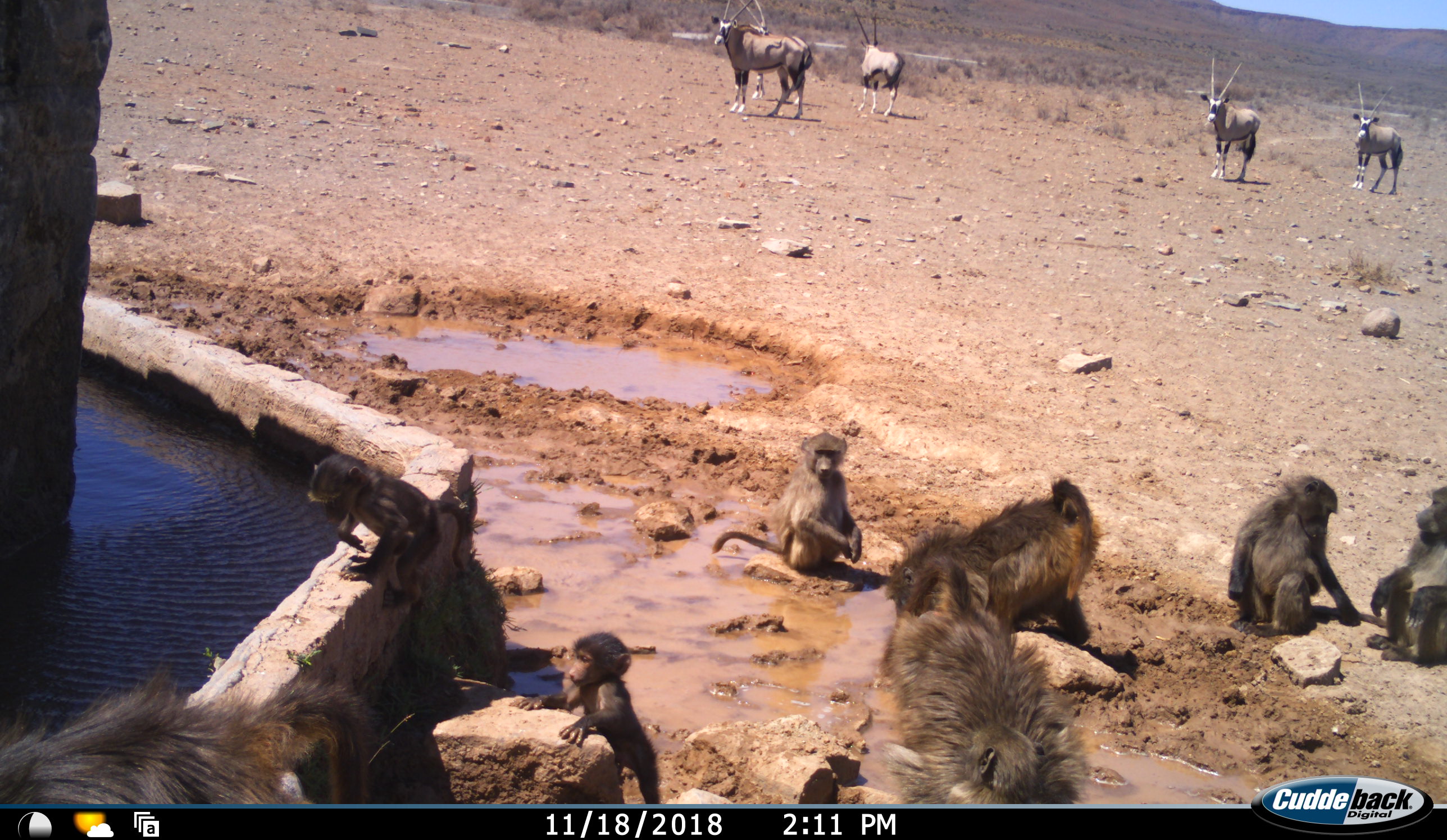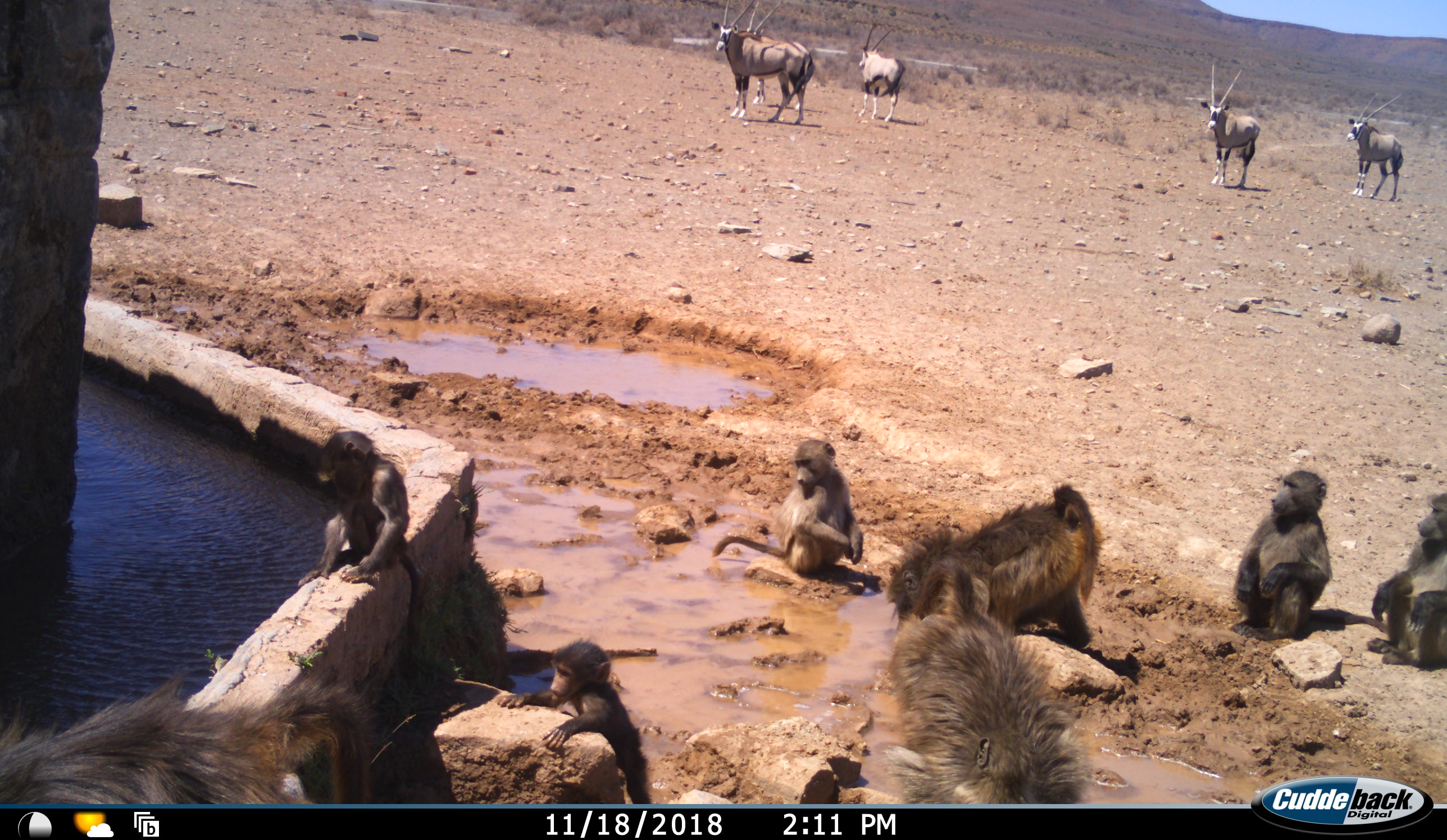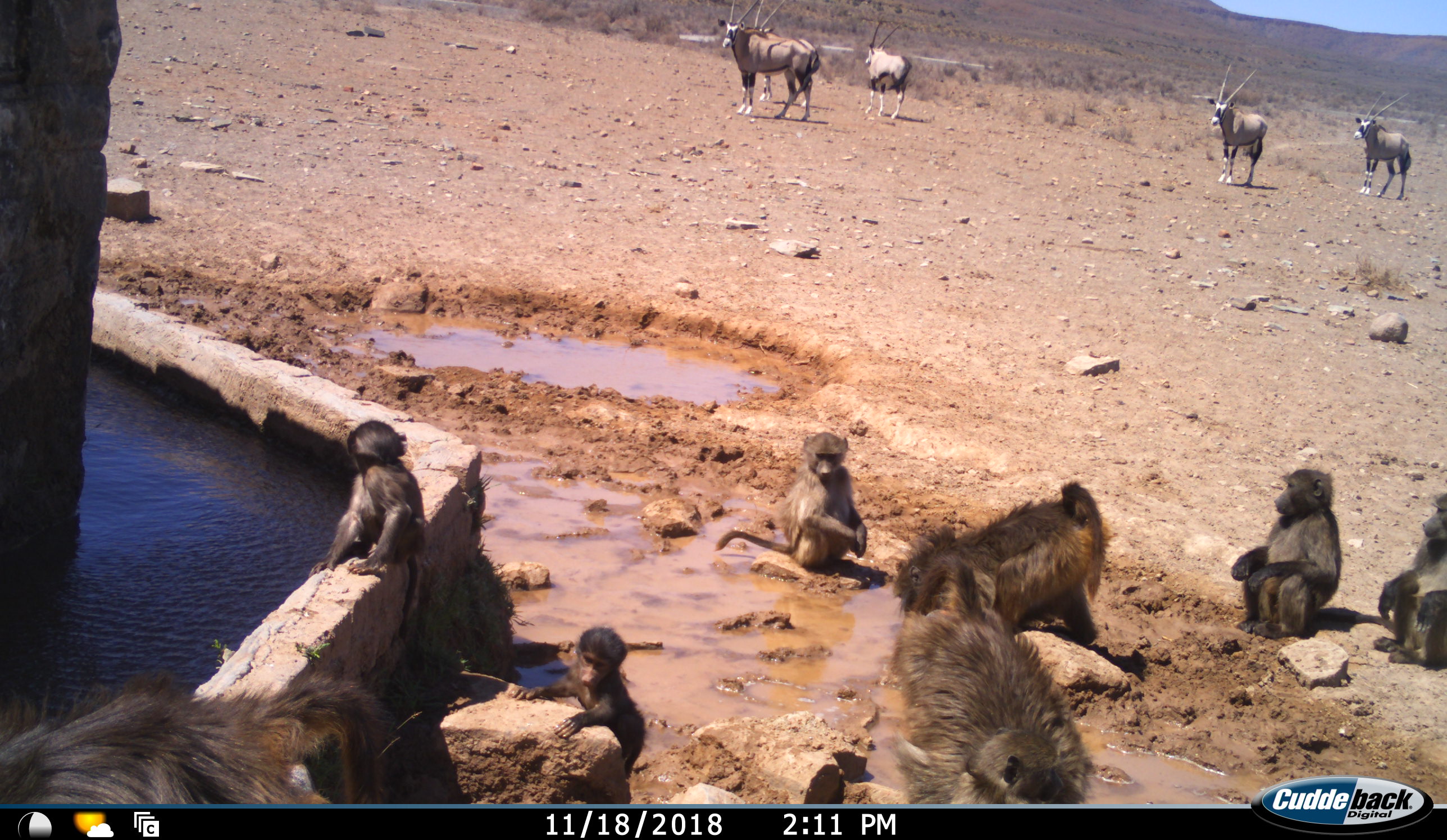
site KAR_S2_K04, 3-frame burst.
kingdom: Animalia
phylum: Chordata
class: Mammalia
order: Primates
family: Cercopithecidae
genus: Papio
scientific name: Papio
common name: baboon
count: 8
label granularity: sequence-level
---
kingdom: Animalia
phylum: Chordata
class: Mammalia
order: Artiodactyla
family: Bovidae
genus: Oryx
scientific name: Oryx gazella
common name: gemsbok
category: oryx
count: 5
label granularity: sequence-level